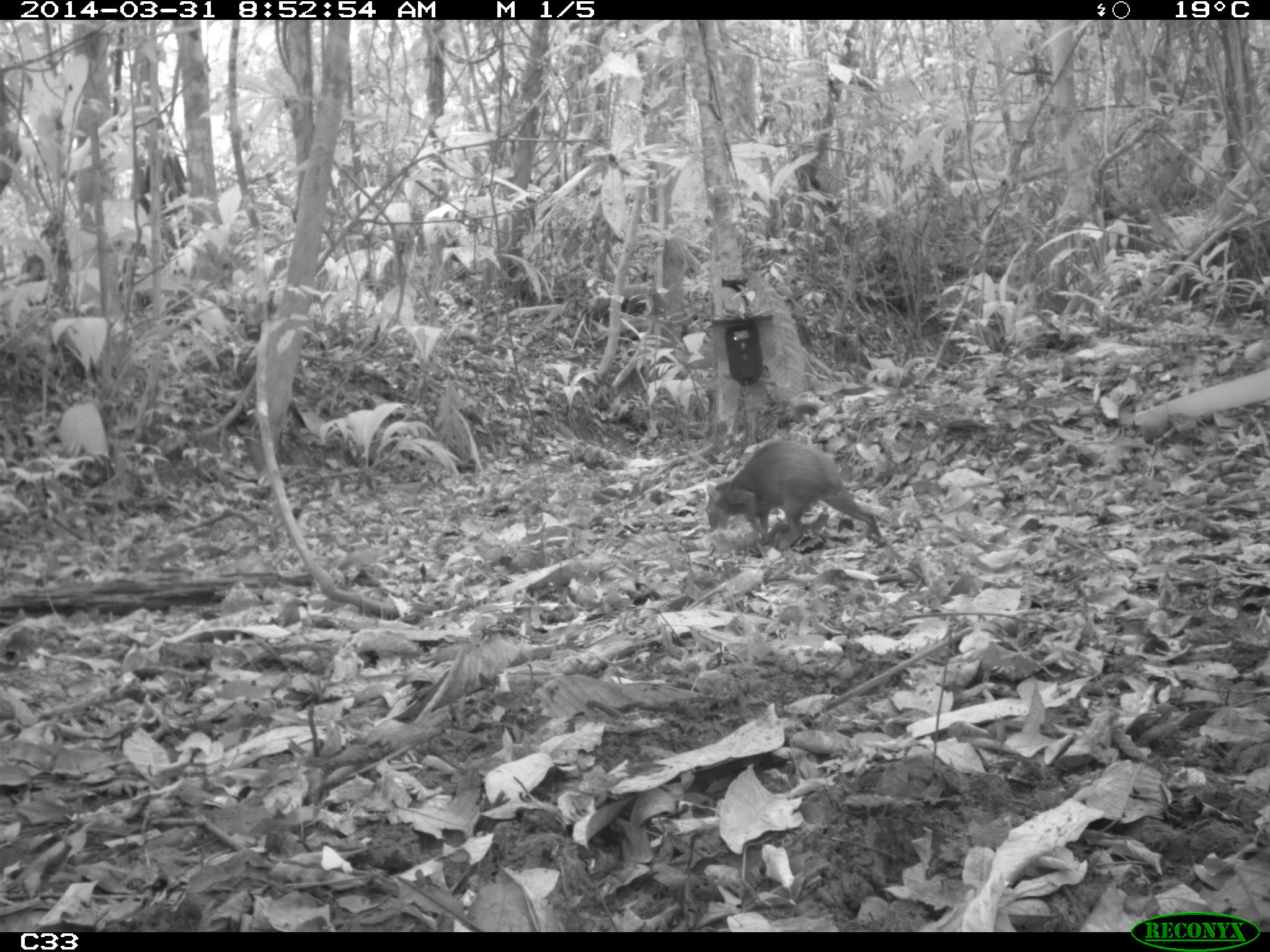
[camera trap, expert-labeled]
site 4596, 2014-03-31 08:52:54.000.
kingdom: Animalia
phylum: Chordata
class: Mammalia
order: Rodentia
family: Dasyproctidae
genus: Dasyprocta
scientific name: Dasyprocta leporina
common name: red-rumped agouti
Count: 1.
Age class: adult.